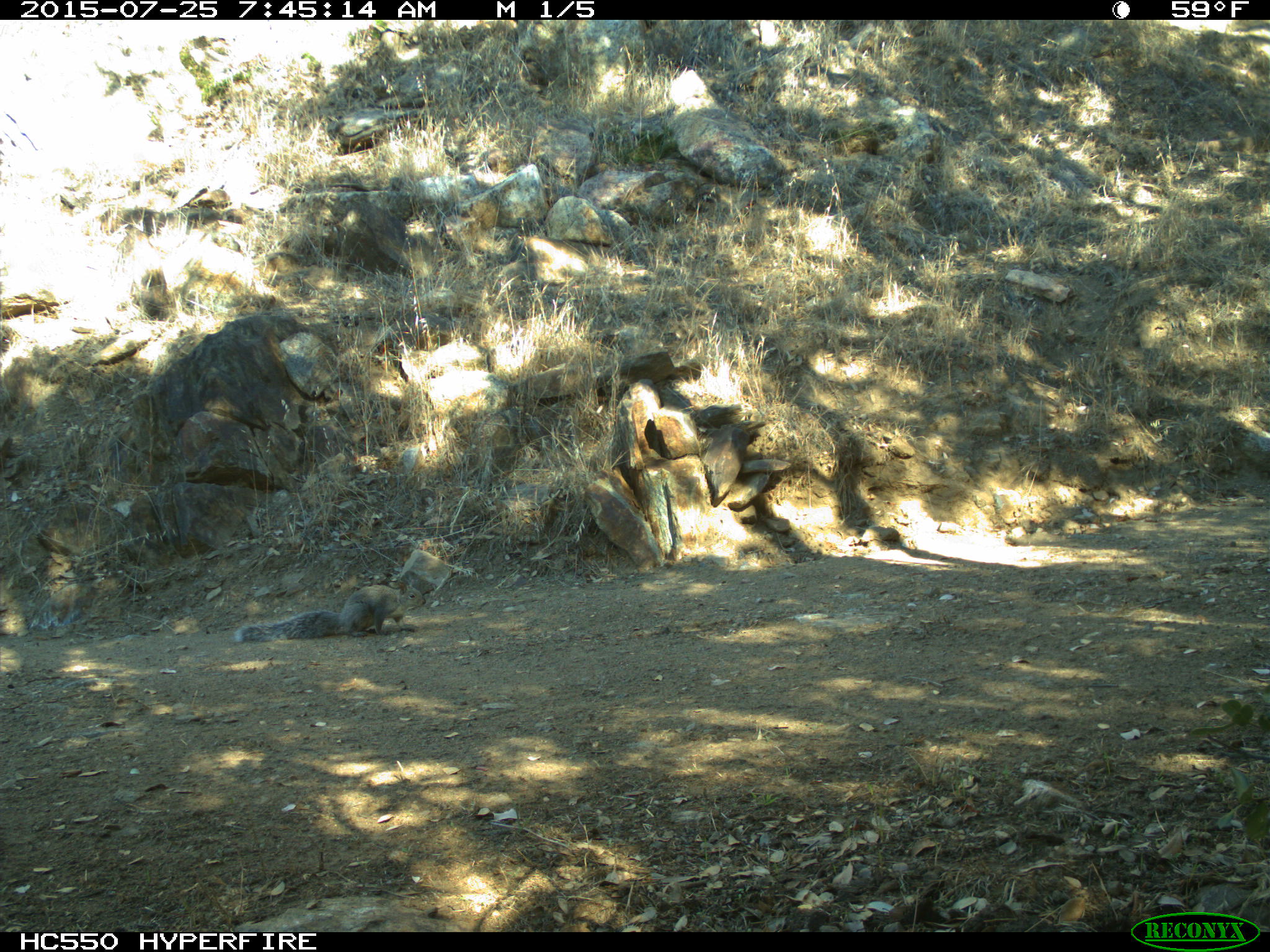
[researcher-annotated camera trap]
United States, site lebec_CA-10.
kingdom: Animalia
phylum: Chordata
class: Mammalia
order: Rodentia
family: Sciuridae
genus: Sciurus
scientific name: Sciurus carolinensis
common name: eastern gray squirrel